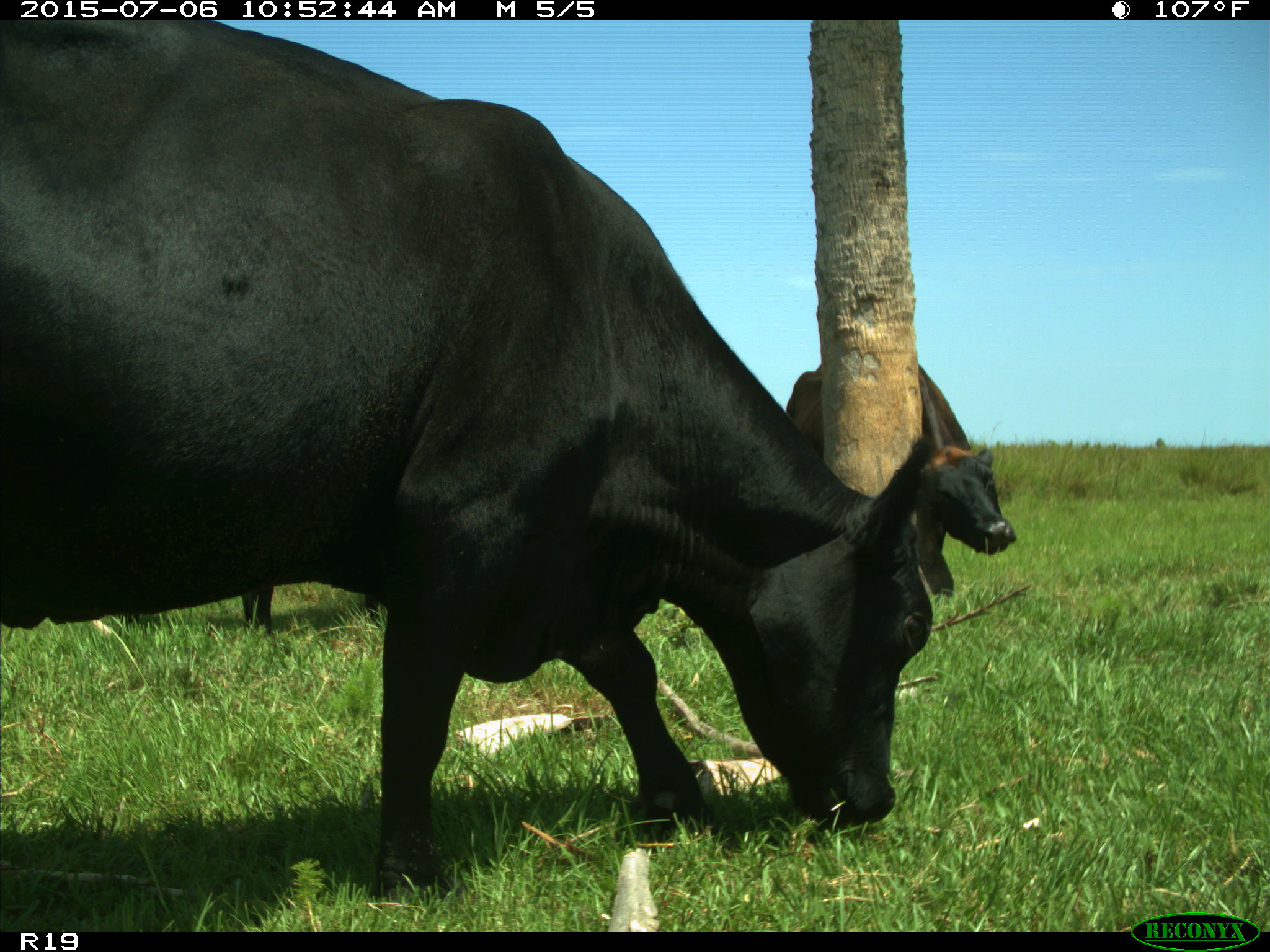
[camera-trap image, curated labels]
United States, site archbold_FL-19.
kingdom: Animalia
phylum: Chordata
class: Mammalia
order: Artiodactyla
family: Bovidae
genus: Bos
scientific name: Bos taurus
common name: domestic cow